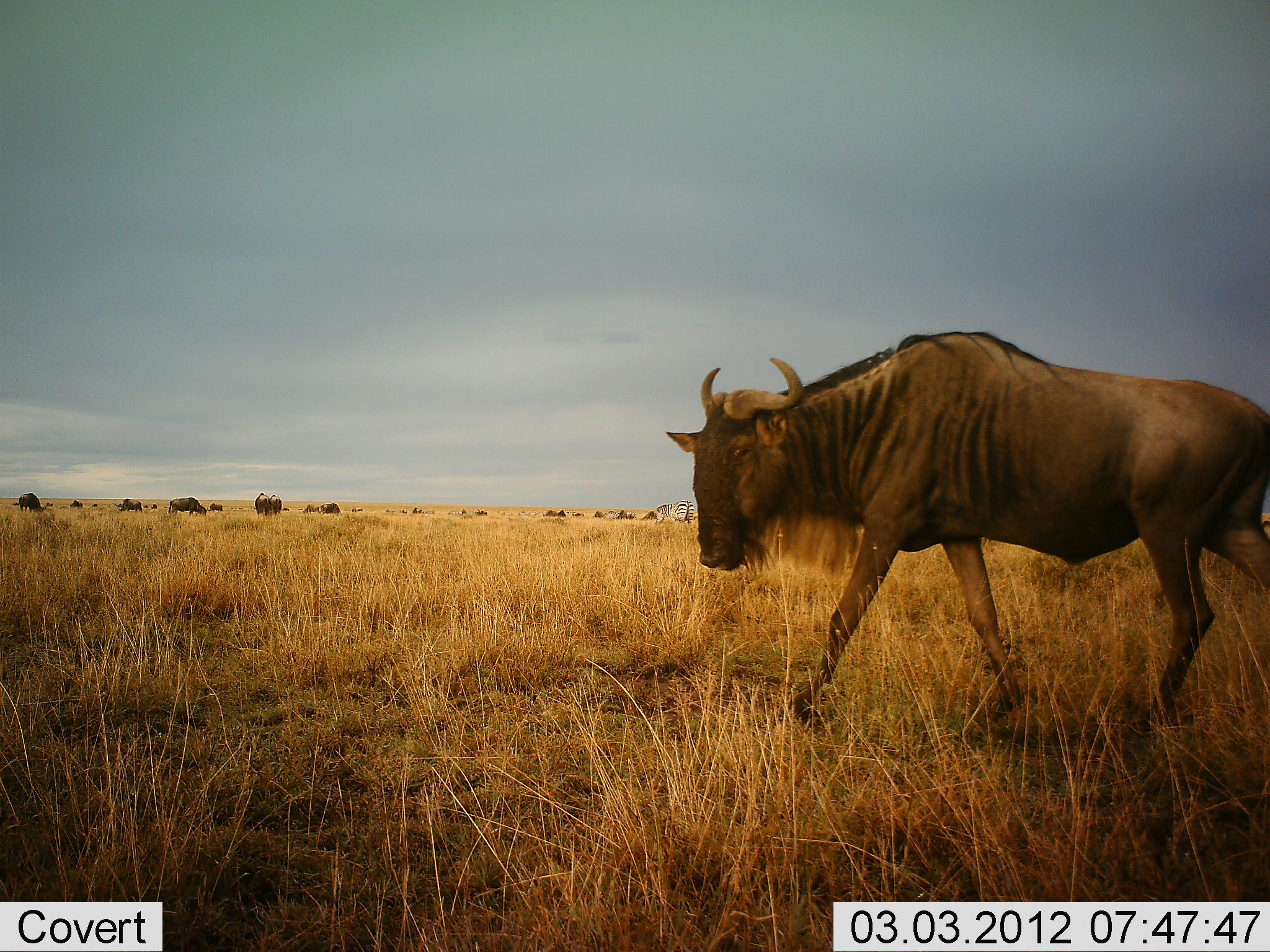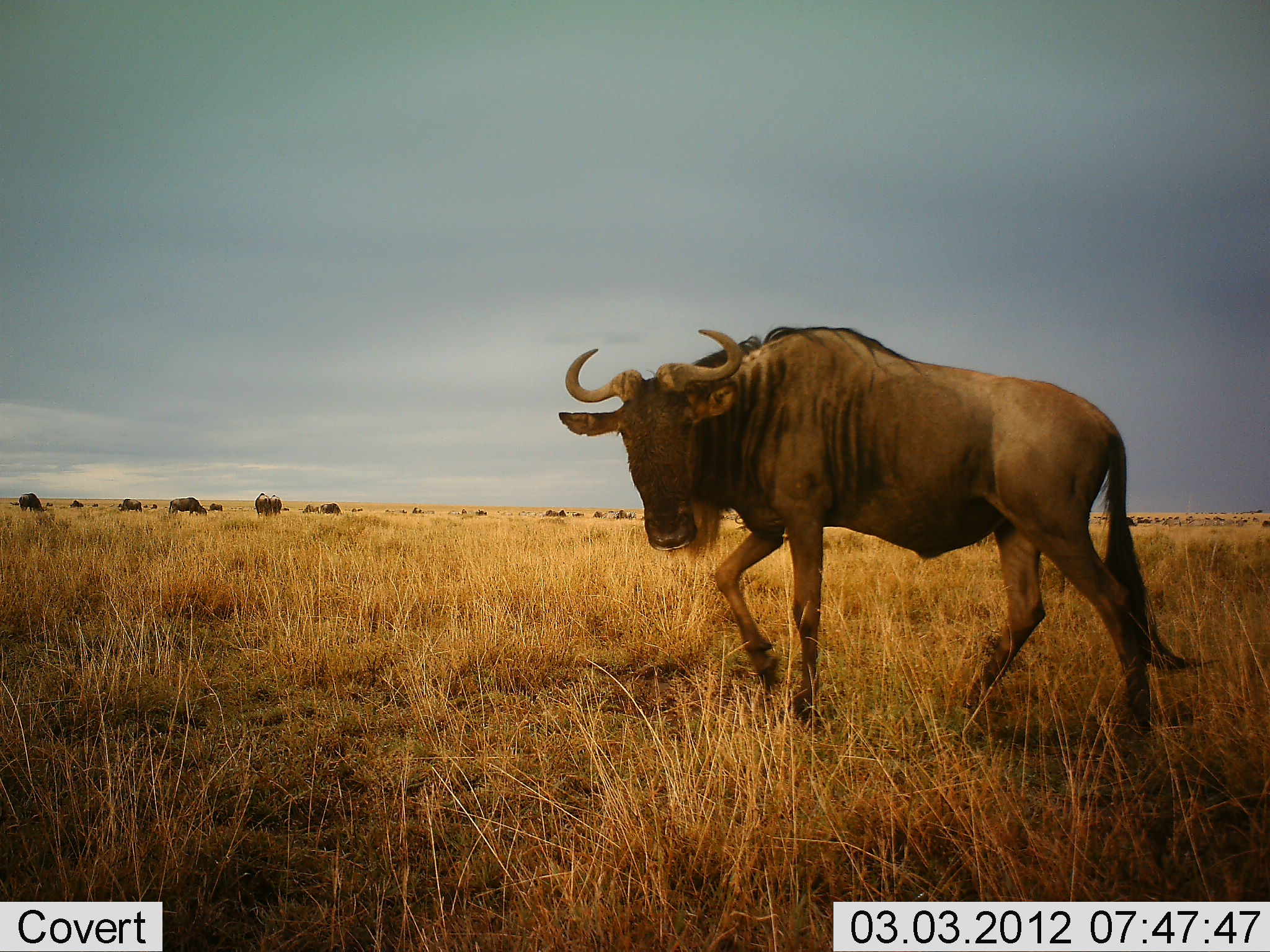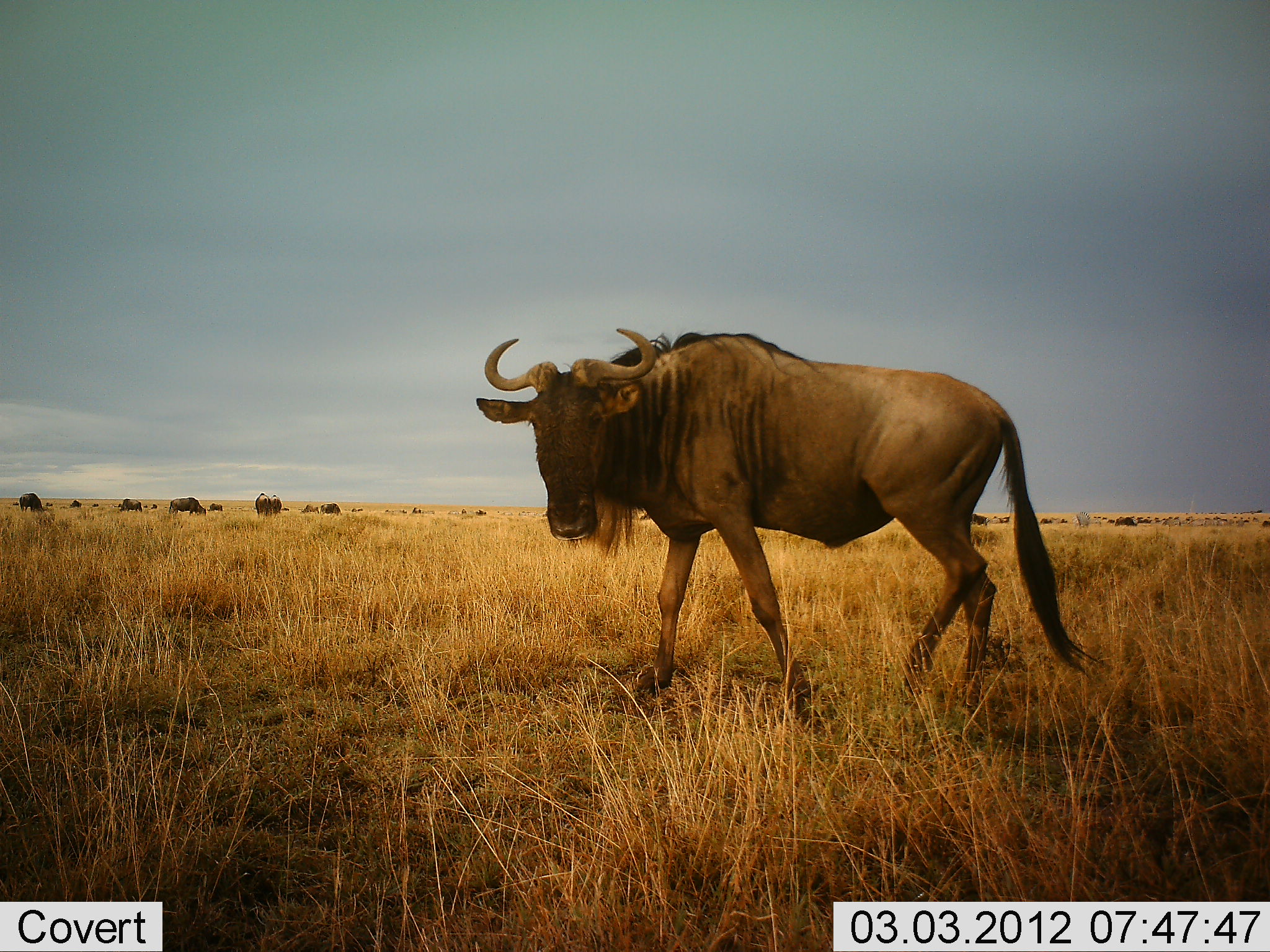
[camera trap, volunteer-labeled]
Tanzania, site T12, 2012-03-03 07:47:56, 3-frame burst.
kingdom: Animalia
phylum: Chordata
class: Mammalia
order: Artiodactyla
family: Bovidae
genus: Connochaetes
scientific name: Connochaetes taurinus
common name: blue wildebeest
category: wildebeest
Wildebeest (blue wildebeest) (Connochaetes taurinus), count 11-50. Behavior (volunteer vote fractions): standing 55%, resting 5%, moving 91%, interacting 5%. Young present (vote fraction): 0%. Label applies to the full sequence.